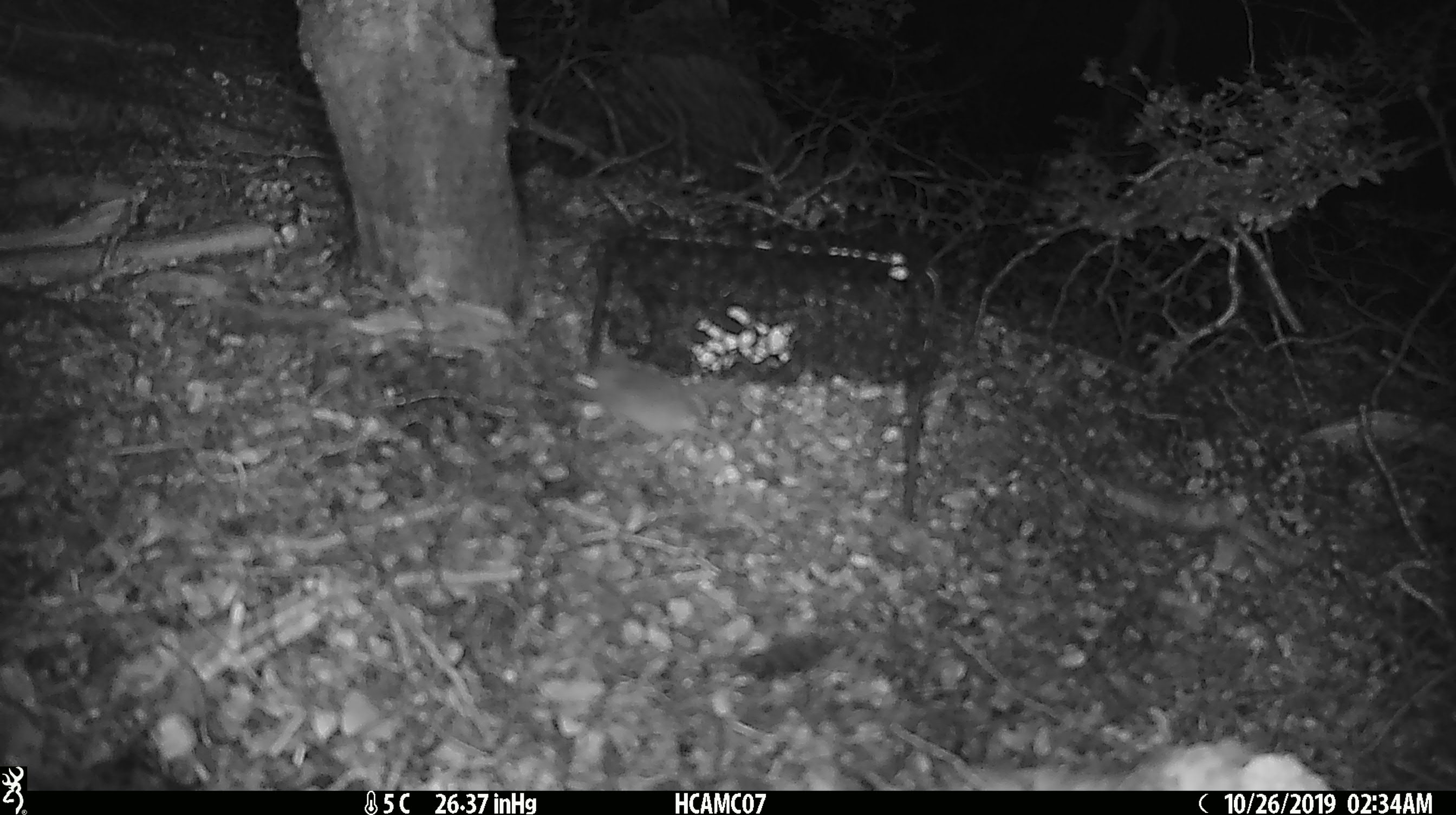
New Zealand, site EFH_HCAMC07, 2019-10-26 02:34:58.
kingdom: Animalia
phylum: Chordata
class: Mammalia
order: Rodentia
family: Muridae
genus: Mus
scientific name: Mus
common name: mouse